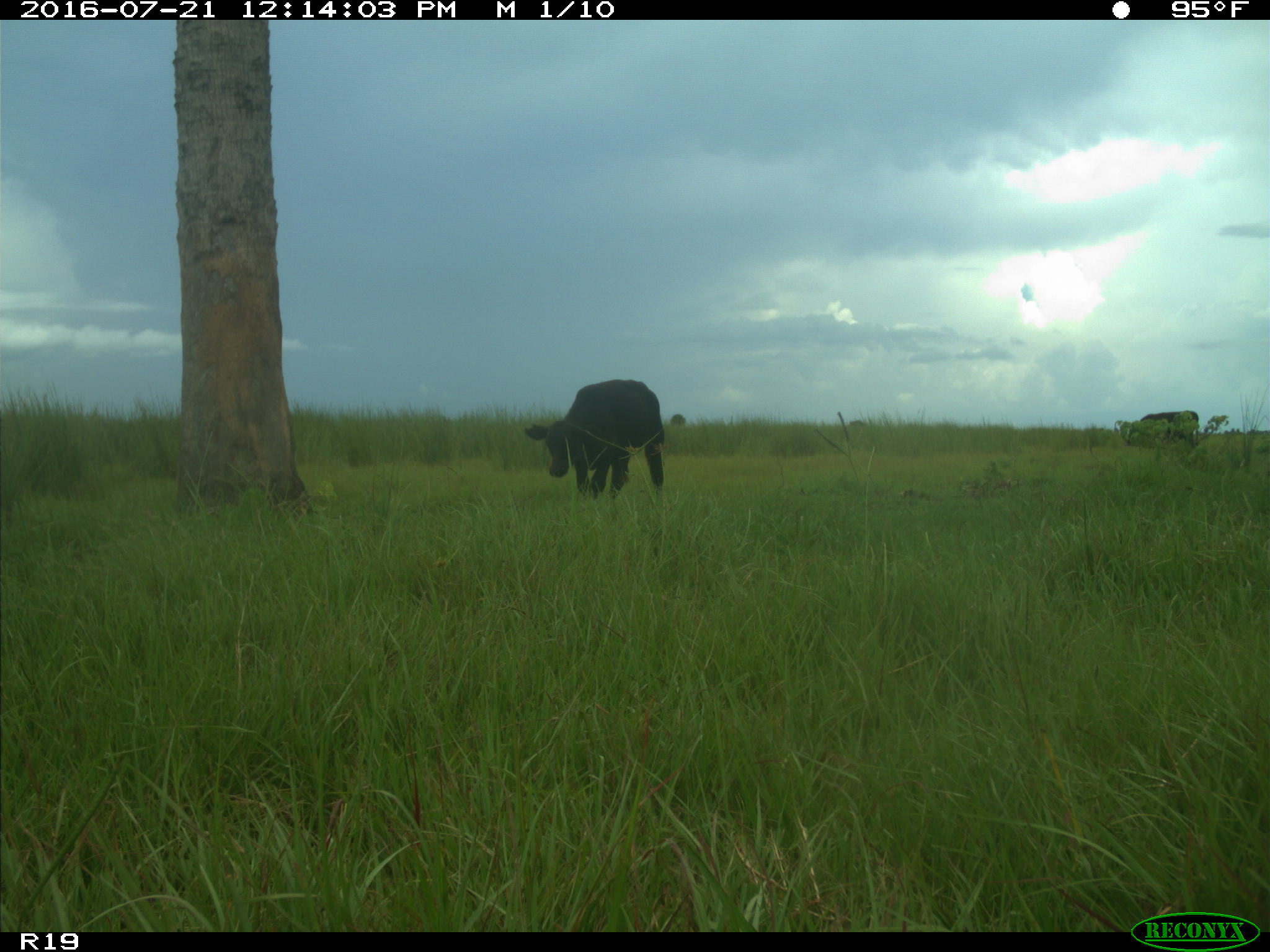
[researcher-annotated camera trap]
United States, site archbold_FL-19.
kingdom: Animalia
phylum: Chordata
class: Mammalia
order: Artiodactyla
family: Bovidae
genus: Bos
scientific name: Bos taurus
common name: domestic cow